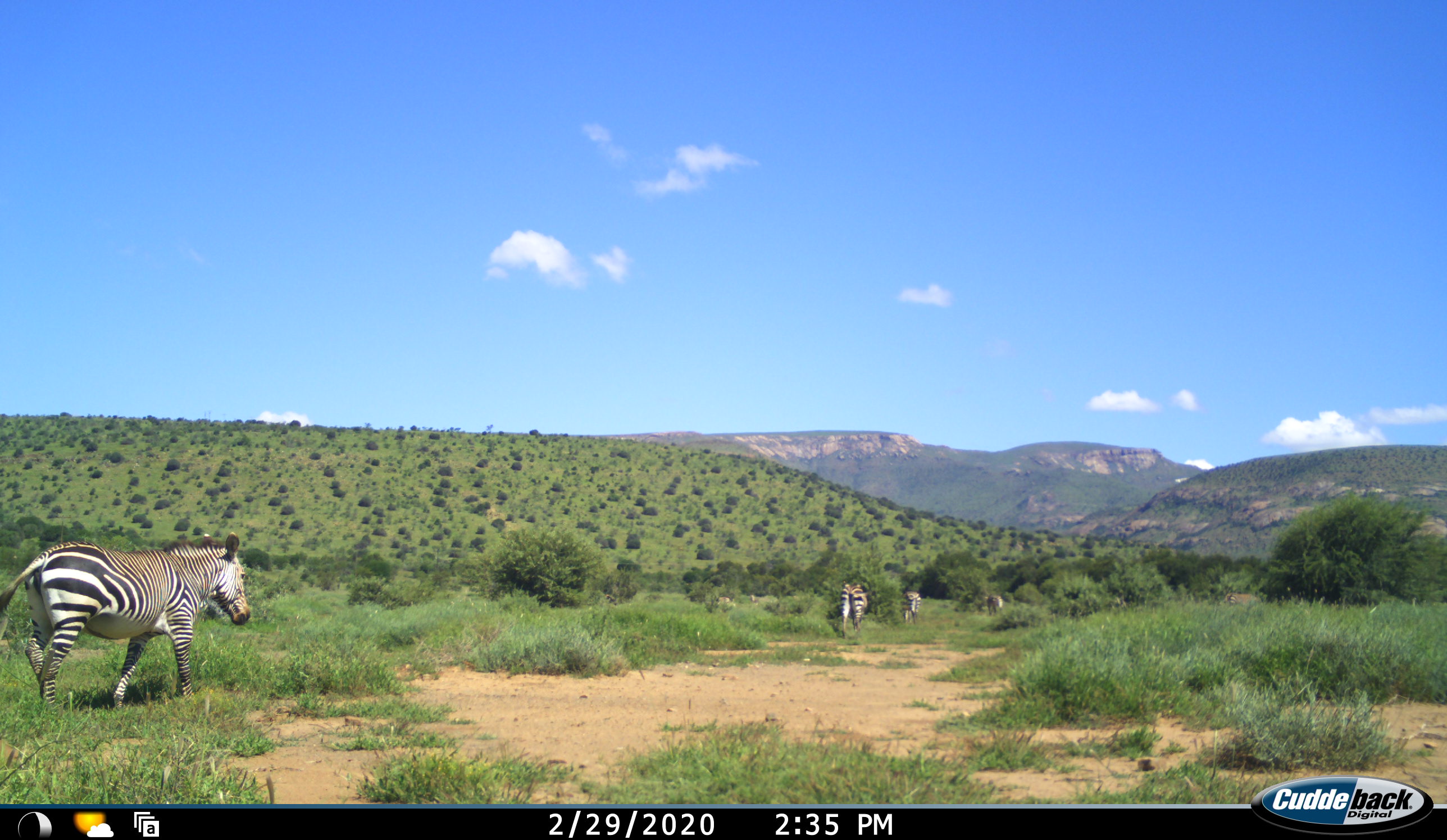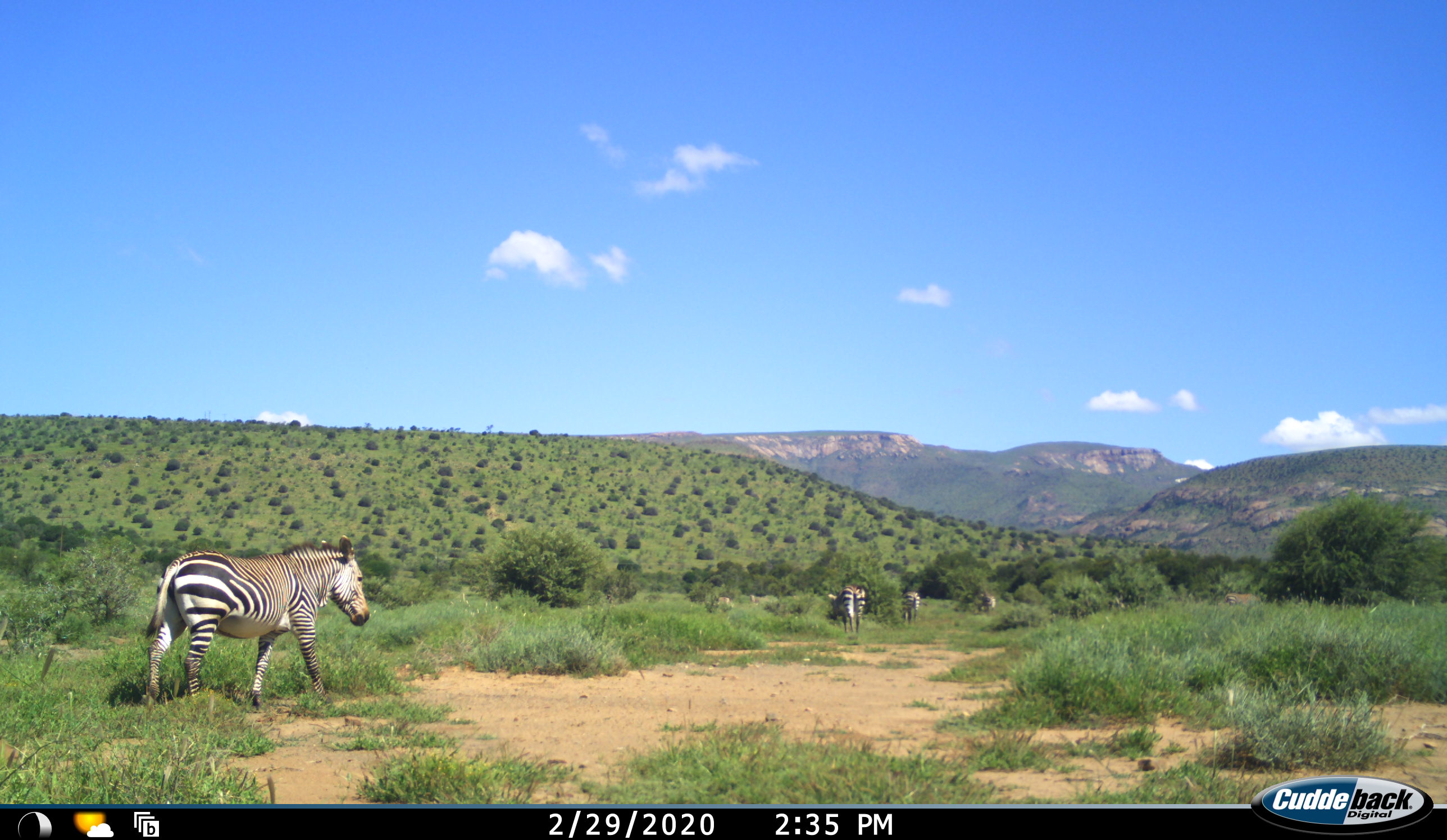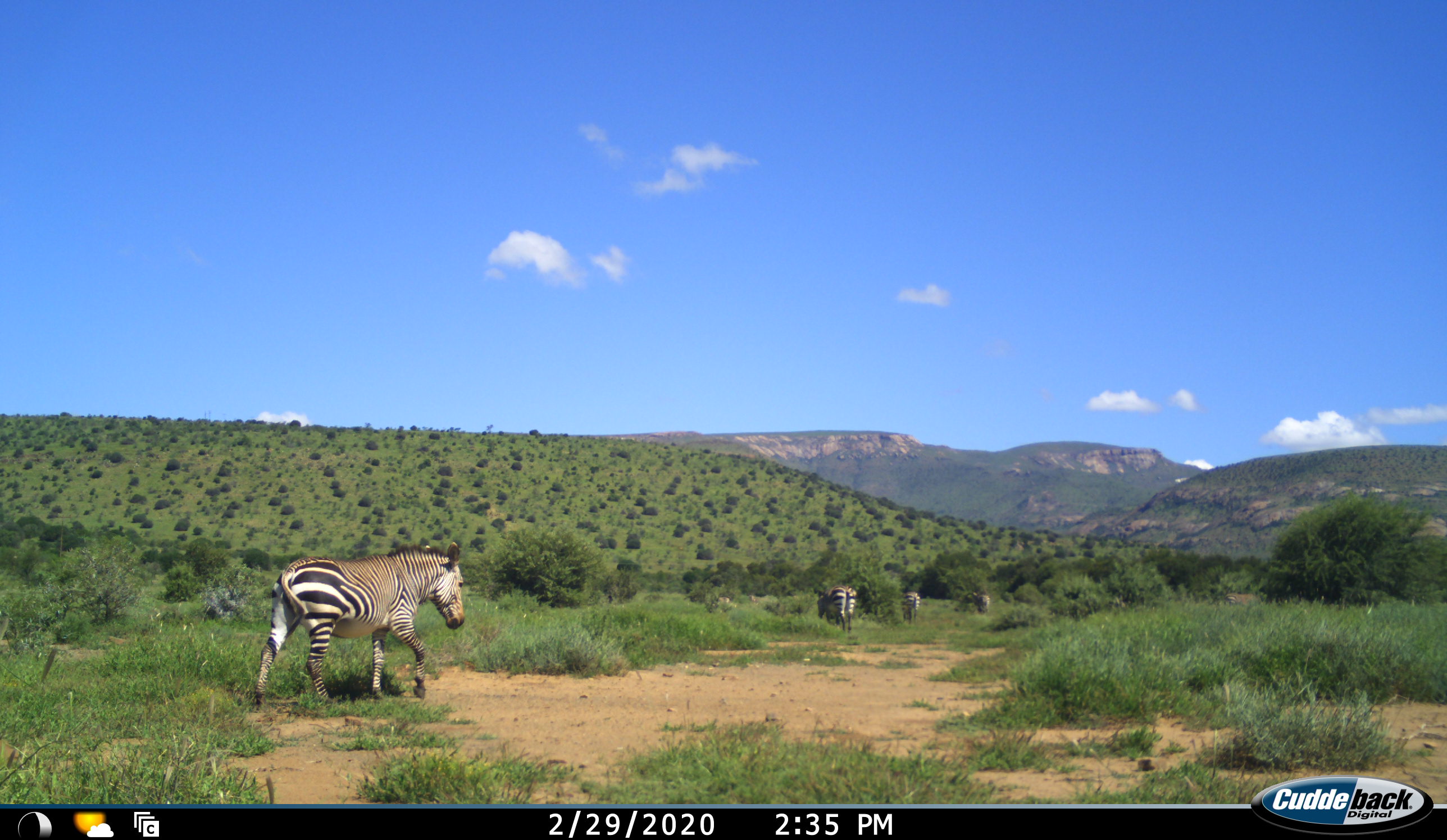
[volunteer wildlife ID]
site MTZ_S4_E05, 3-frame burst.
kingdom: Animalia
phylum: Chordata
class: Mammalia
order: Perissodactyla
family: Equidae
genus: Equus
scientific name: Equus zebra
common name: mountain zebra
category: zebramountain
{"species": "zebramountain (mountain zebra) (Equus zebra)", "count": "4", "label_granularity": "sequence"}